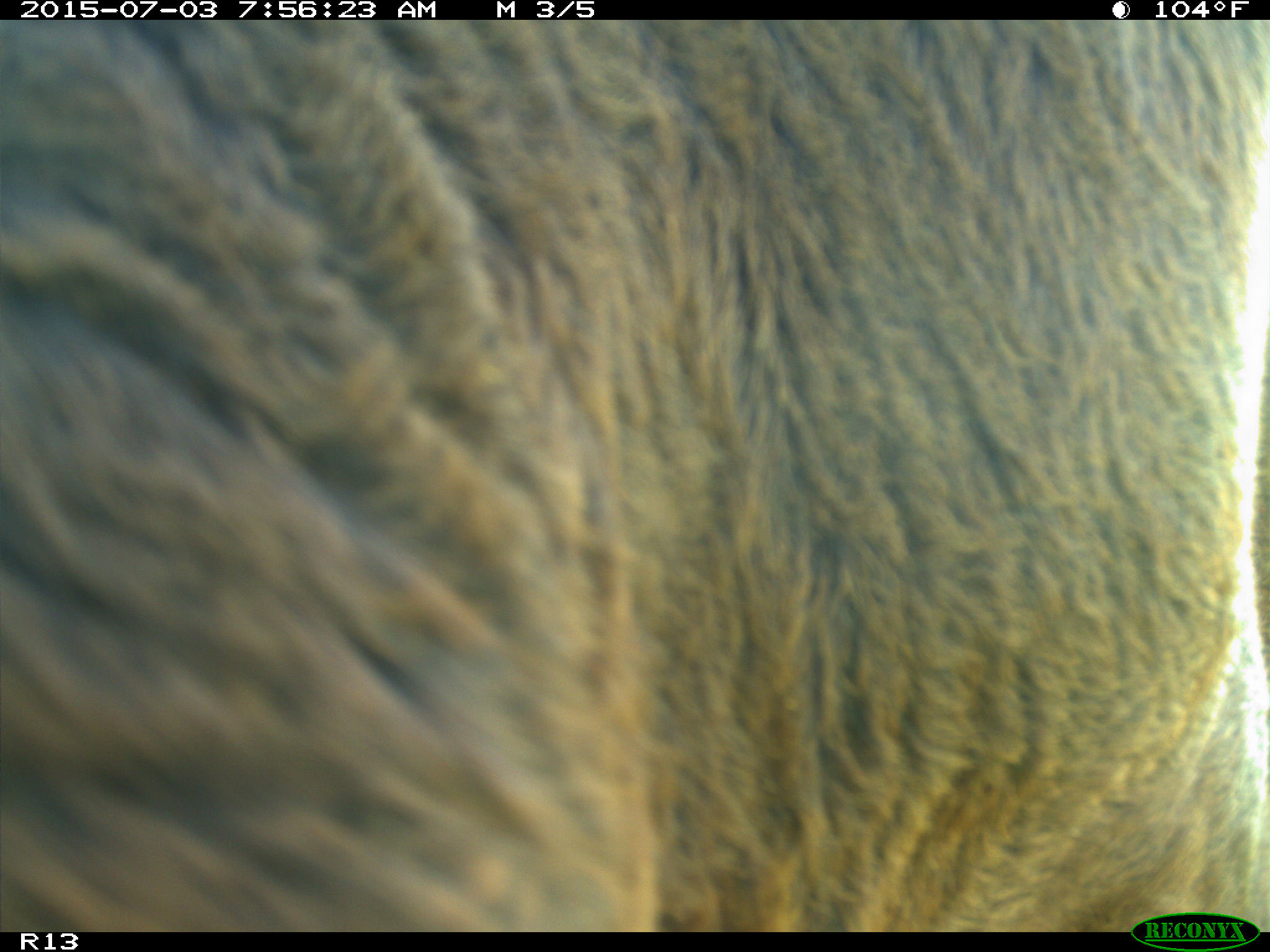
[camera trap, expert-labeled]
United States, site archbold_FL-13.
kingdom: Animalia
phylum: Chordata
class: Mammalia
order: Artiodactyla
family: Bovidae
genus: Bos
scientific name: Bos taurus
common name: domestic cow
Bos taurus (domestic cow).